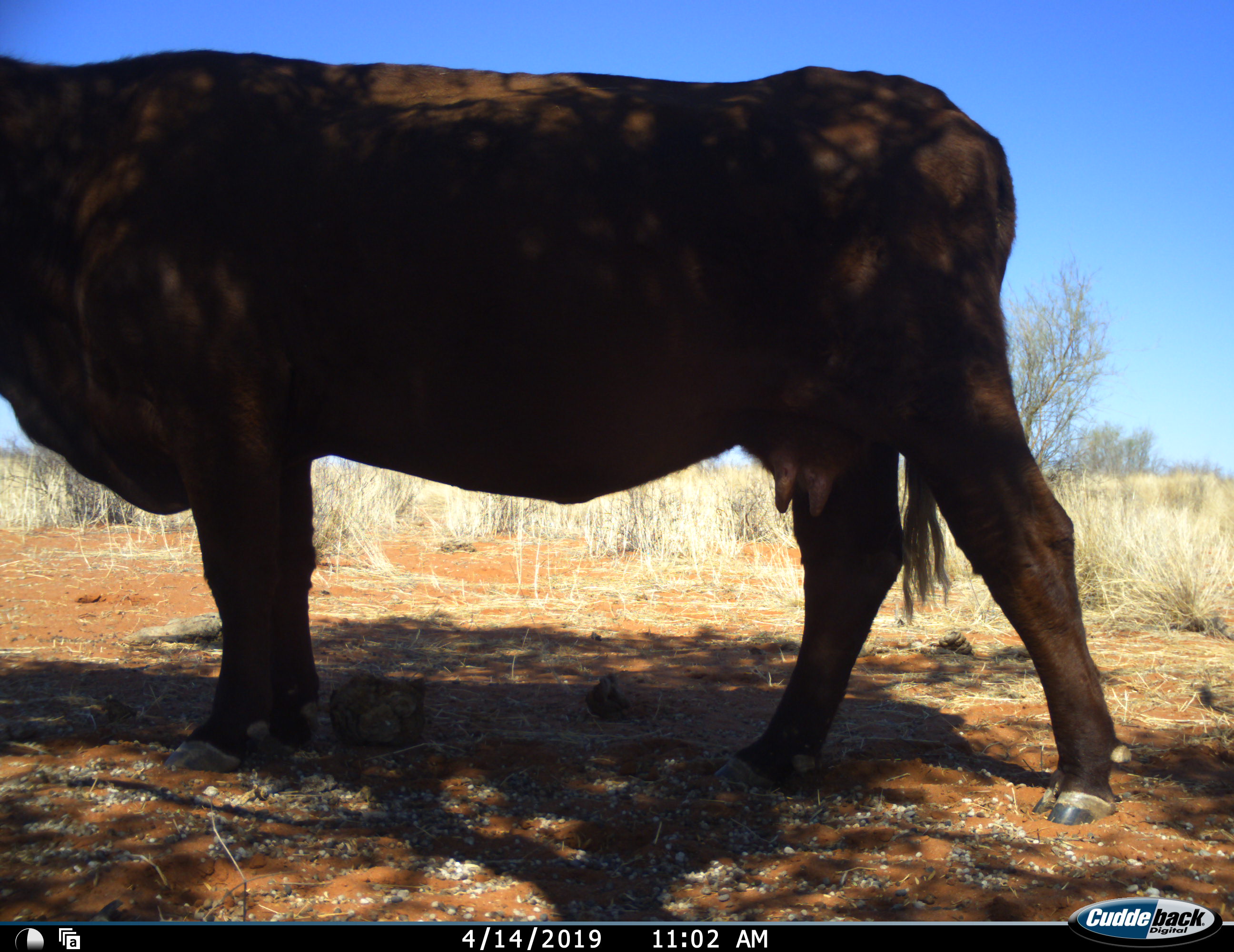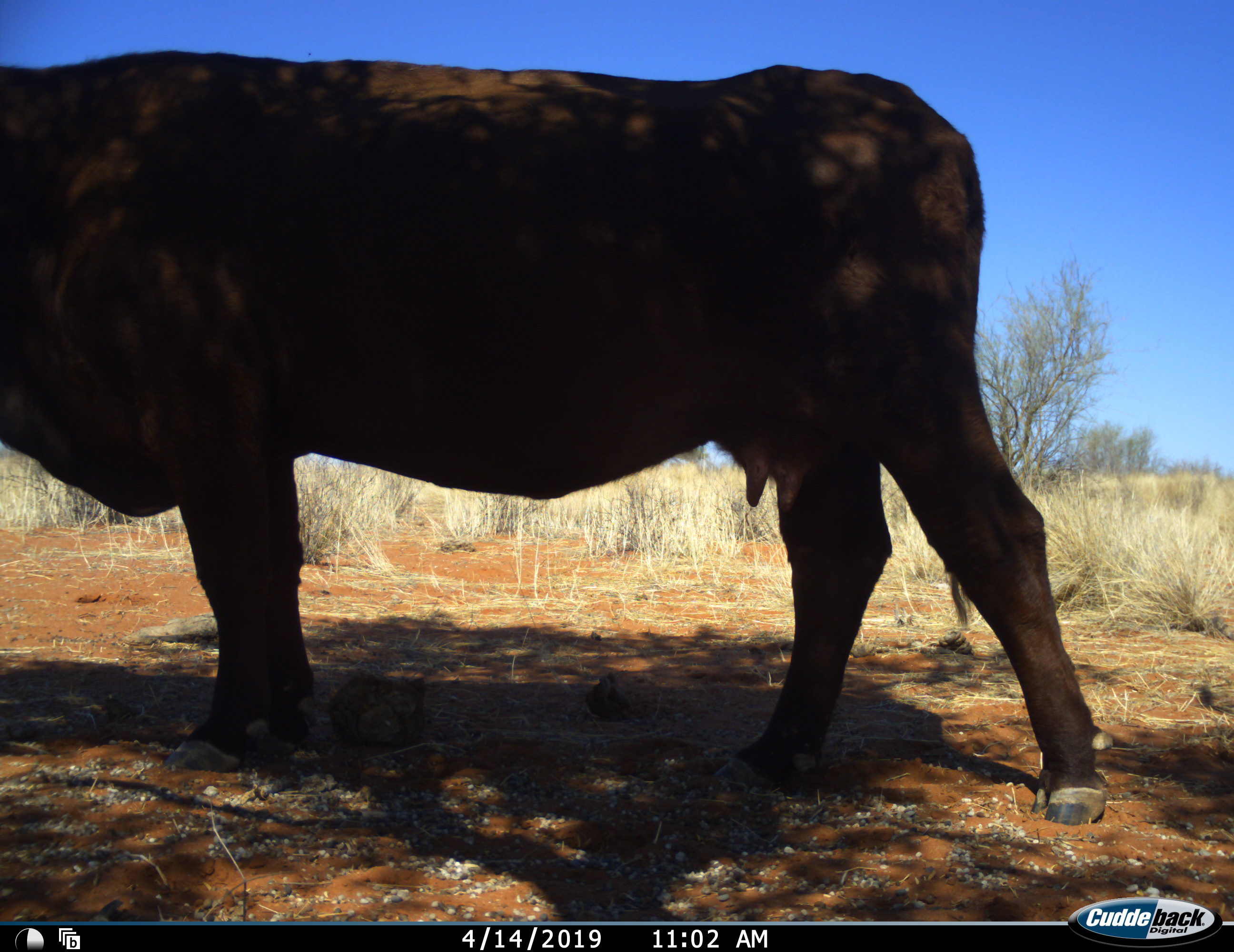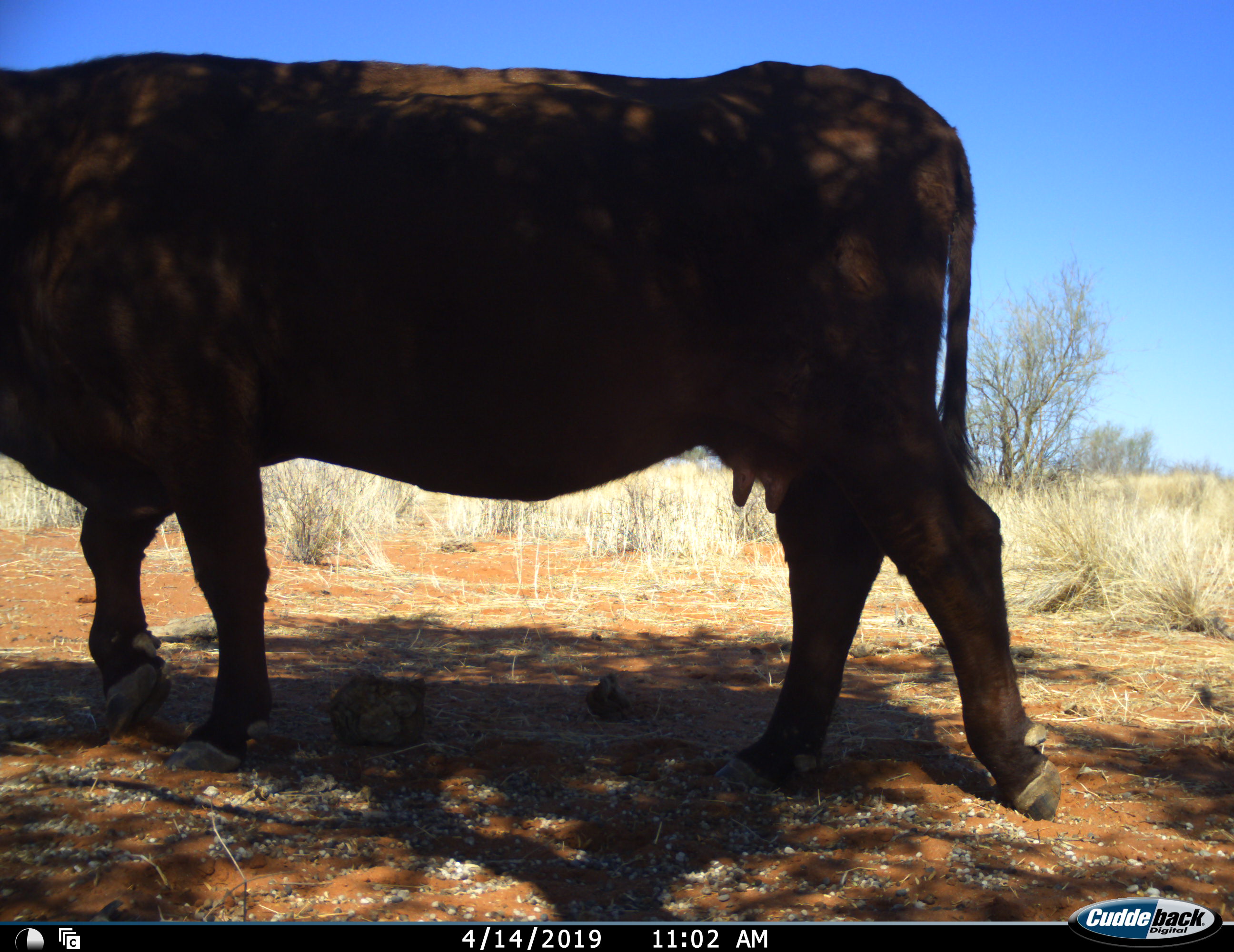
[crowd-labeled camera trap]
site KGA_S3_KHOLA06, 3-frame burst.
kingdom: Animalia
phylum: Chordata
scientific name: Vertebrata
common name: domestic animal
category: domesticanimal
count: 1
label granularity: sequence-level